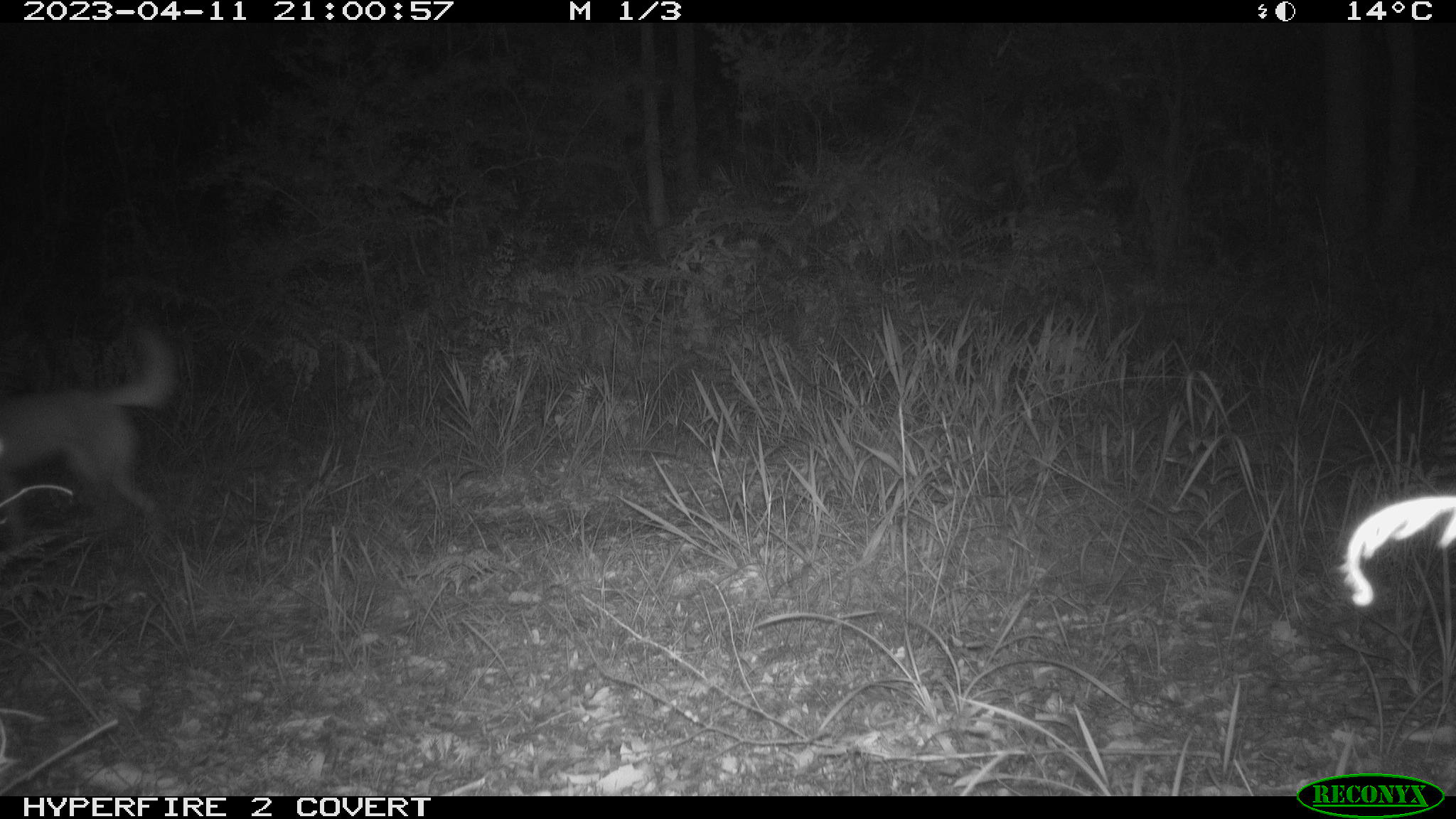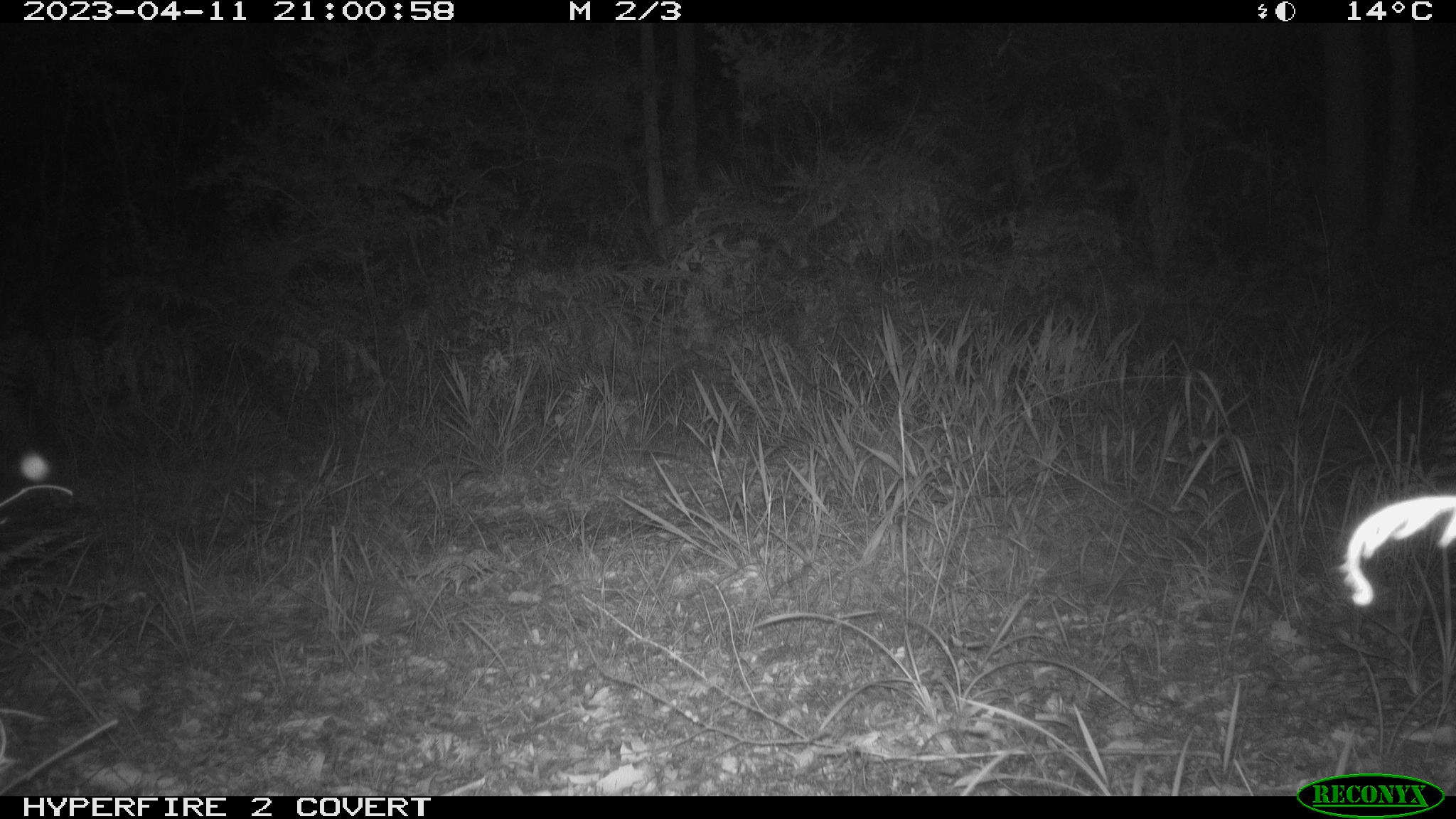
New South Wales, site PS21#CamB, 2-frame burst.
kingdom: Animalia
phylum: Chordata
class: Mammalia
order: Carnivora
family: Canidae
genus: Canis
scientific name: Canis familiaris dingo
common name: dingo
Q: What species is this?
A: Dingo (Canis familiaris dingo).